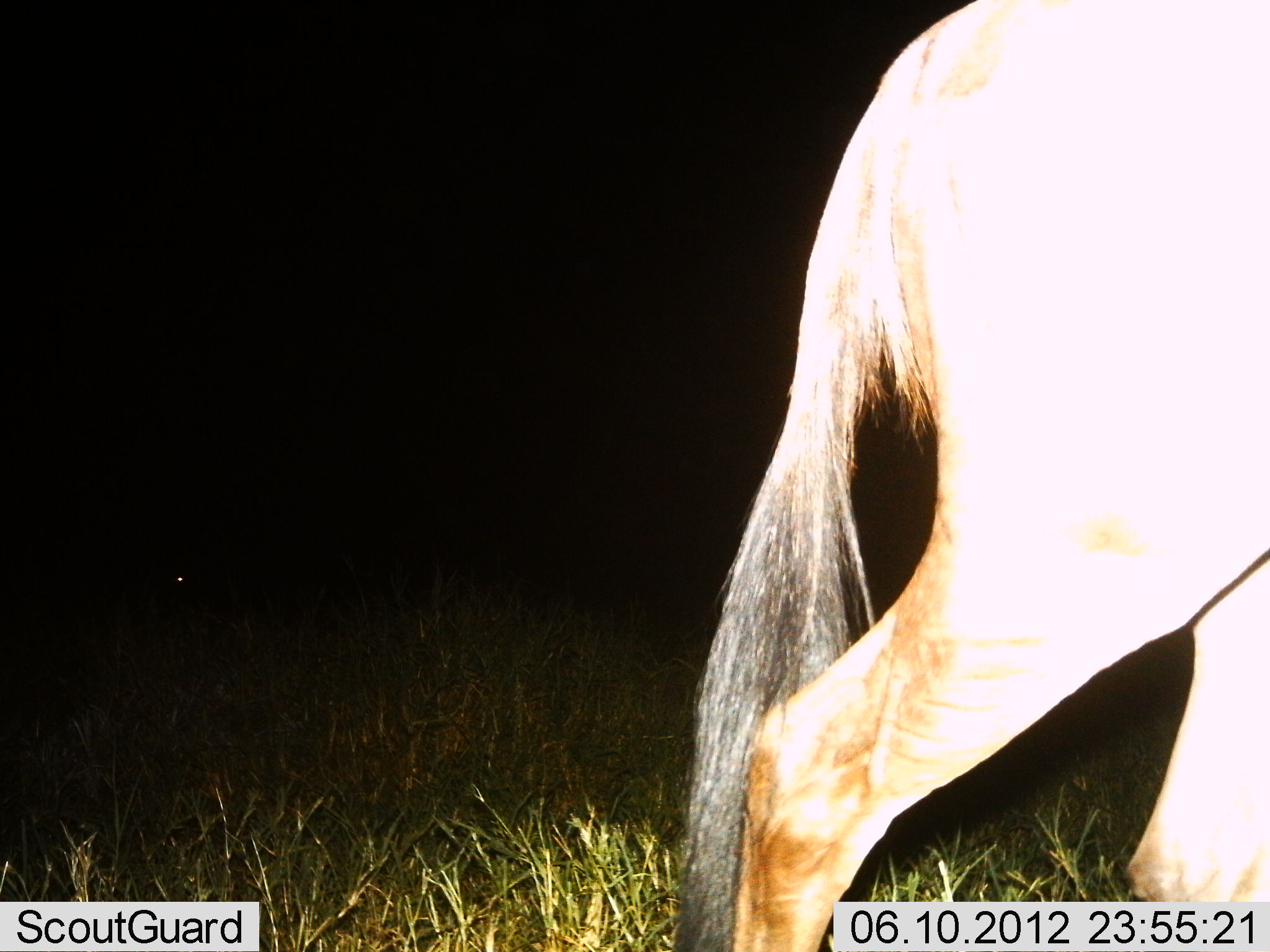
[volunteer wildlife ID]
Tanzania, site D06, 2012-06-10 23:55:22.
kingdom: Animalia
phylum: Chordata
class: Mammalia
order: Artiodactyla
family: Bovidae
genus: Connochaetes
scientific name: Connochaetes taurinus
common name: blue wildebeest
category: wildebeest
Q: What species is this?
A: Wildebeest (blue wildebeest) (Connochaetes taurinus).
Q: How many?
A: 1.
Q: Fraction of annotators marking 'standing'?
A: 10%.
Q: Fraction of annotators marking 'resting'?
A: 0%.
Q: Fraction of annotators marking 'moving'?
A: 100%.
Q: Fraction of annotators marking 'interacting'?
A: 0%.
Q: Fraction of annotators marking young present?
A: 0%.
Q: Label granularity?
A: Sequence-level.